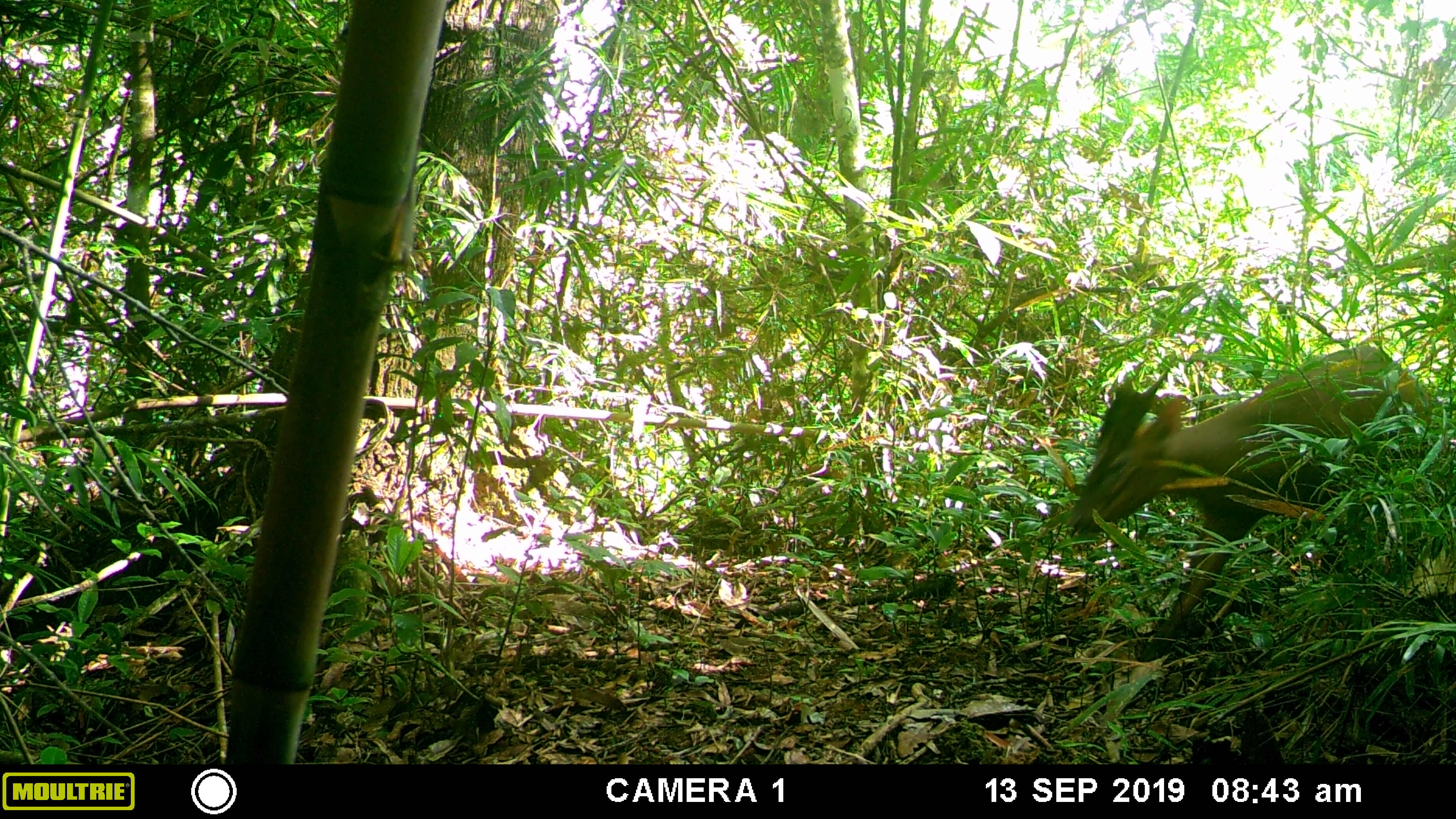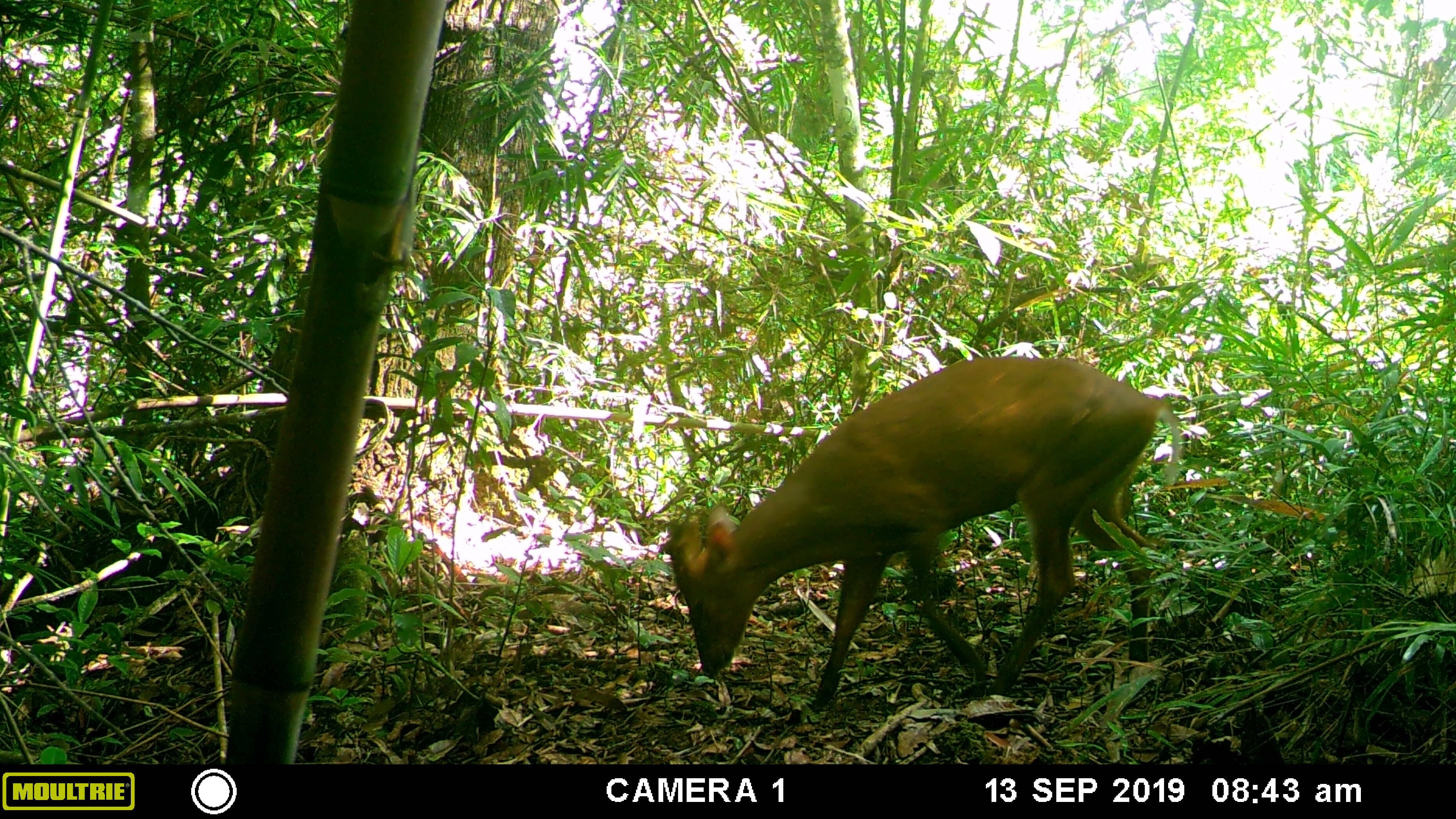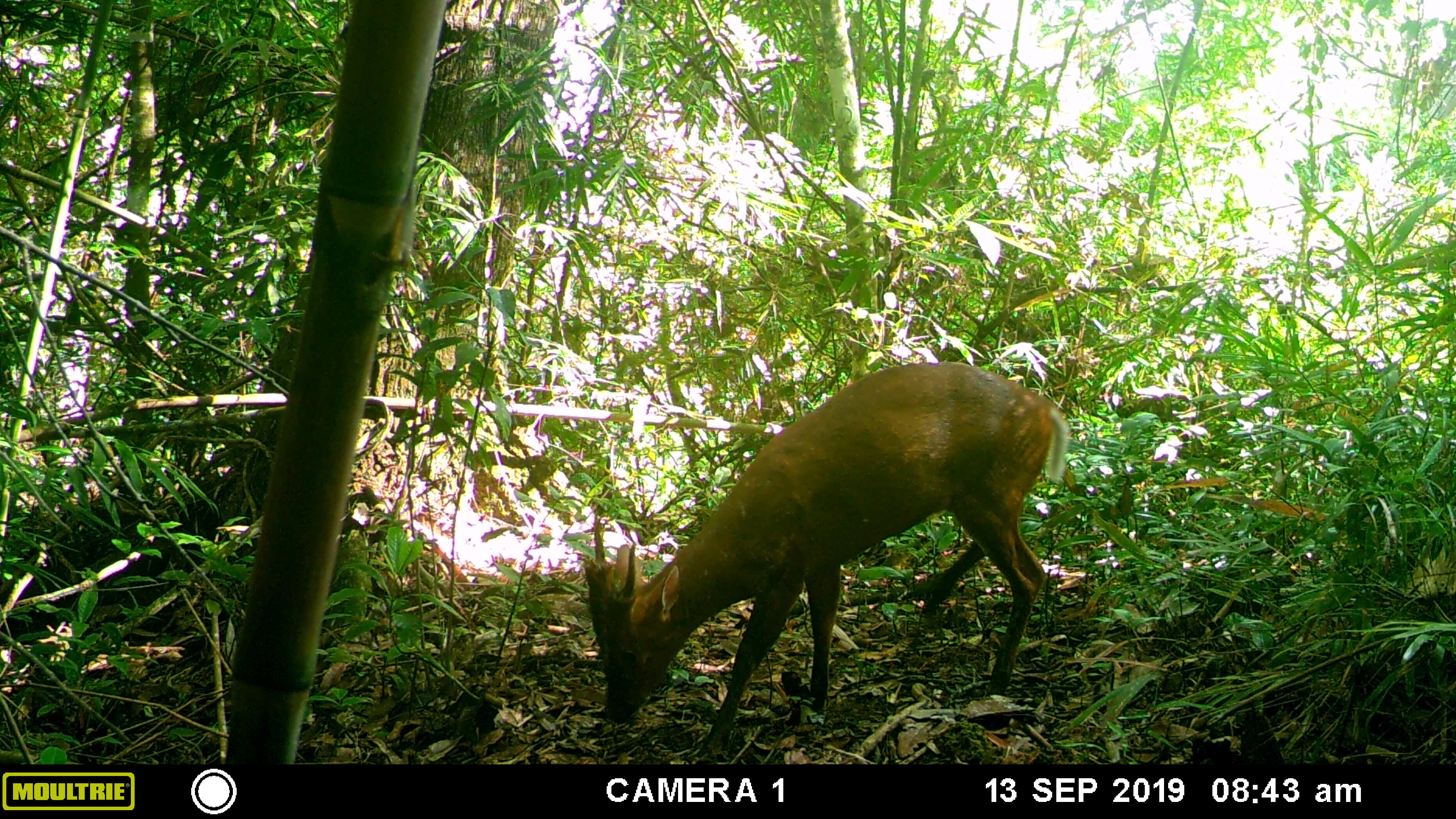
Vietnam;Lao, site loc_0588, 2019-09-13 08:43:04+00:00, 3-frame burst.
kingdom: Animalia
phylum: Chordata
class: Mammalia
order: Artiodactyla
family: Cervidae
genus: Muntiacus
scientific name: Muntiacus muntjak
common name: red muntjac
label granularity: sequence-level